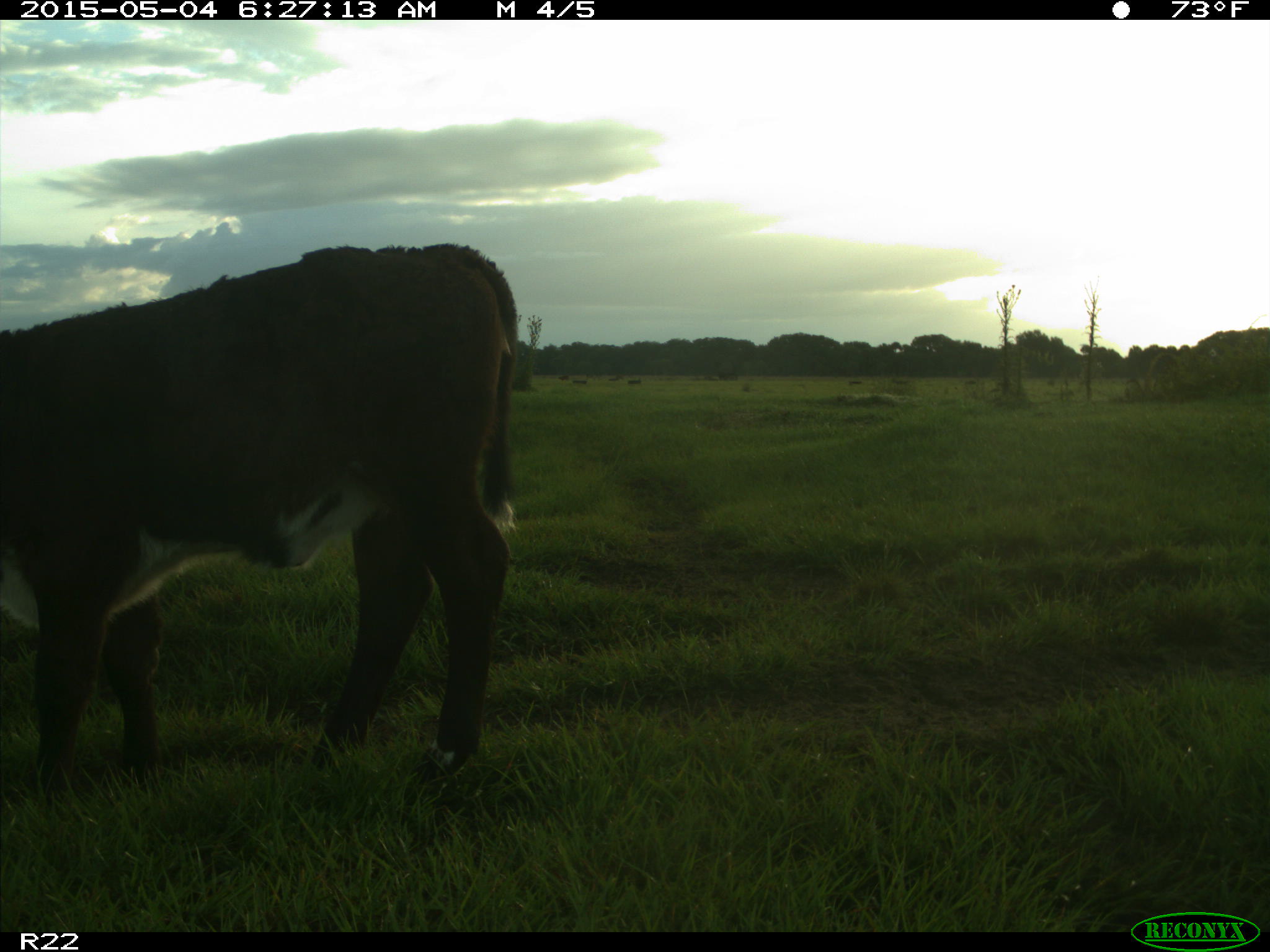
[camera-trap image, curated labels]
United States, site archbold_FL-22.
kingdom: Animalia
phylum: Chordata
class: Mammalia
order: Artiodactyla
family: Bovidae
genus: Bos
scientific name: Bos taurus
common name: domestic cow